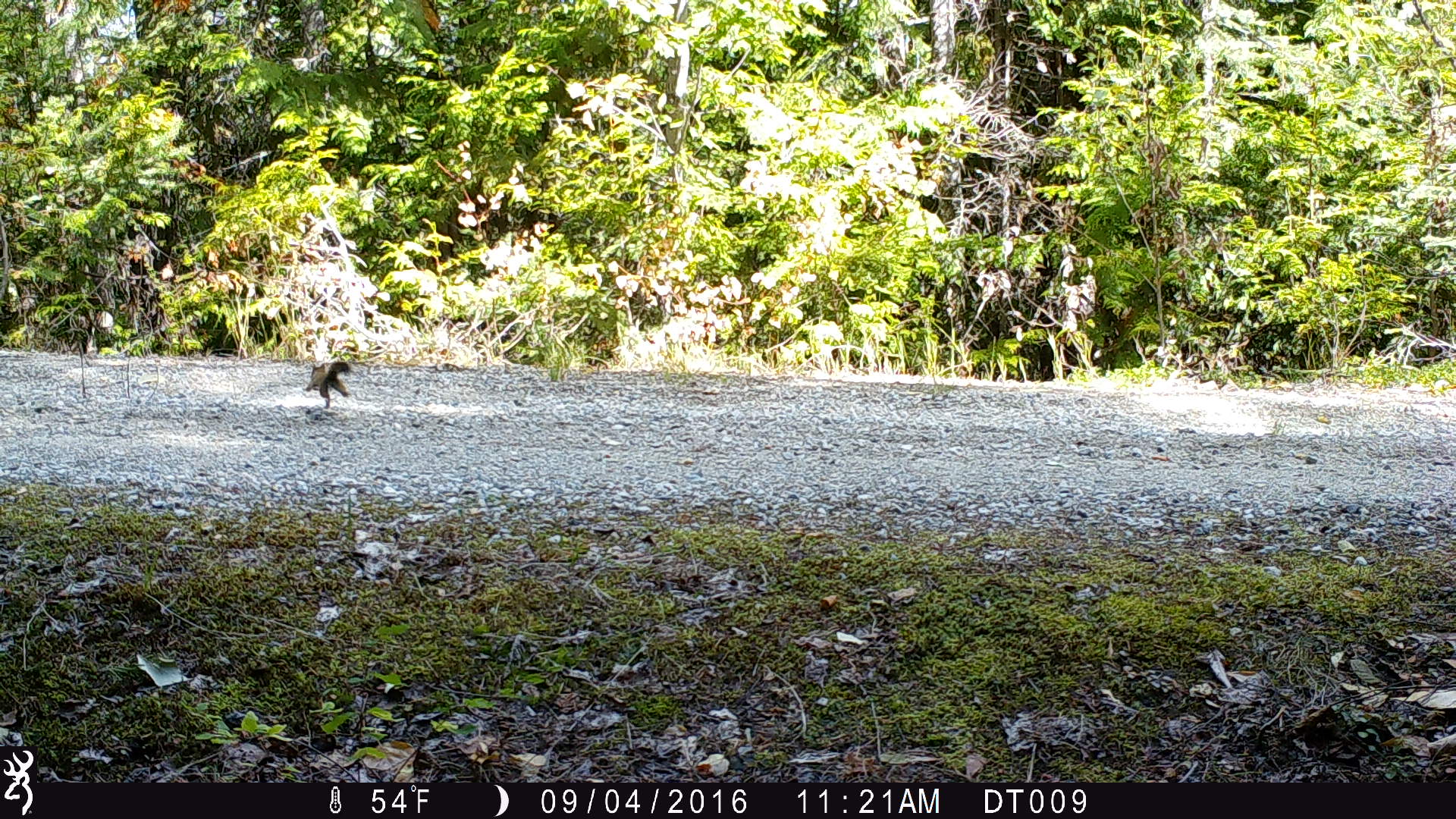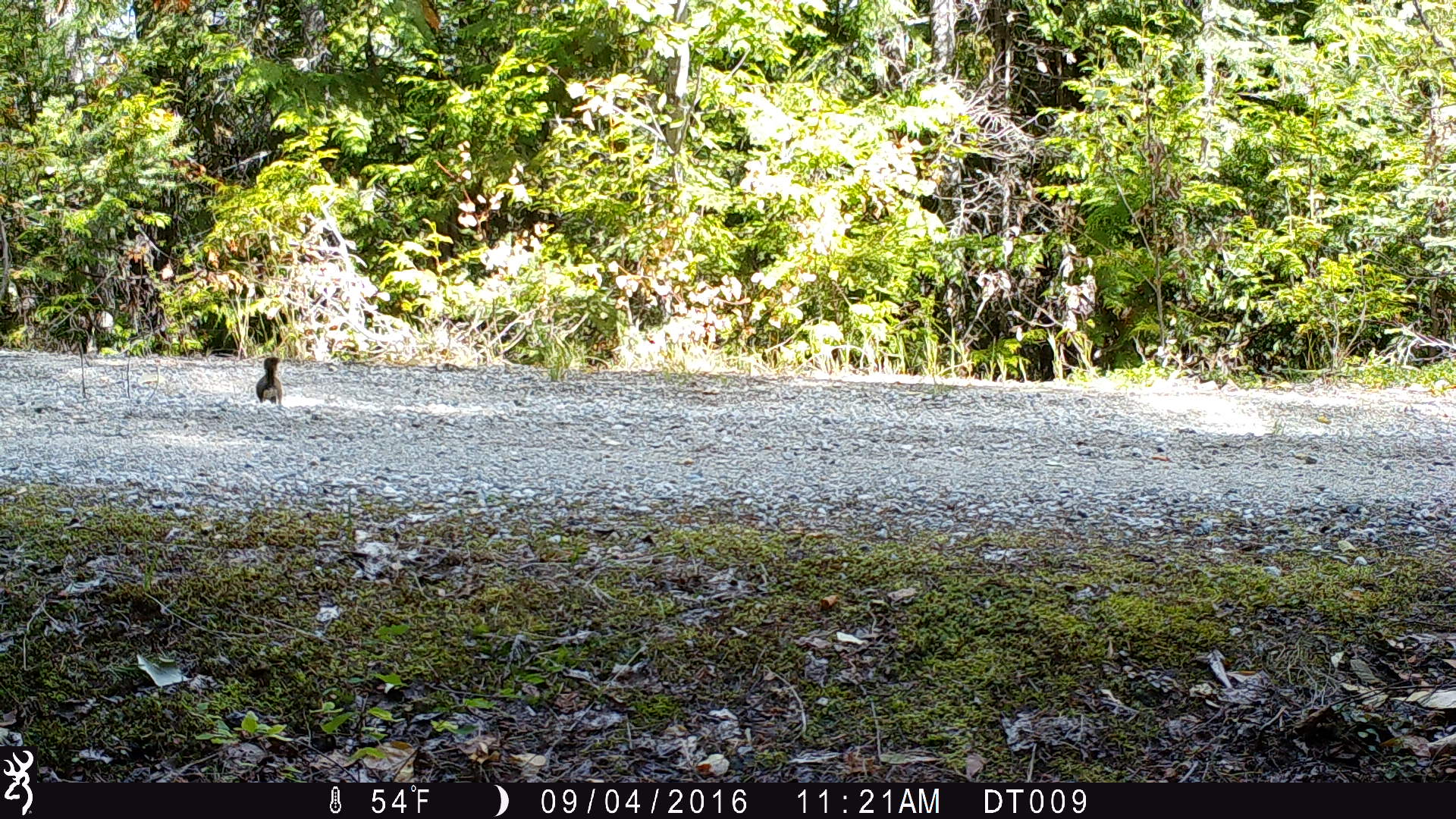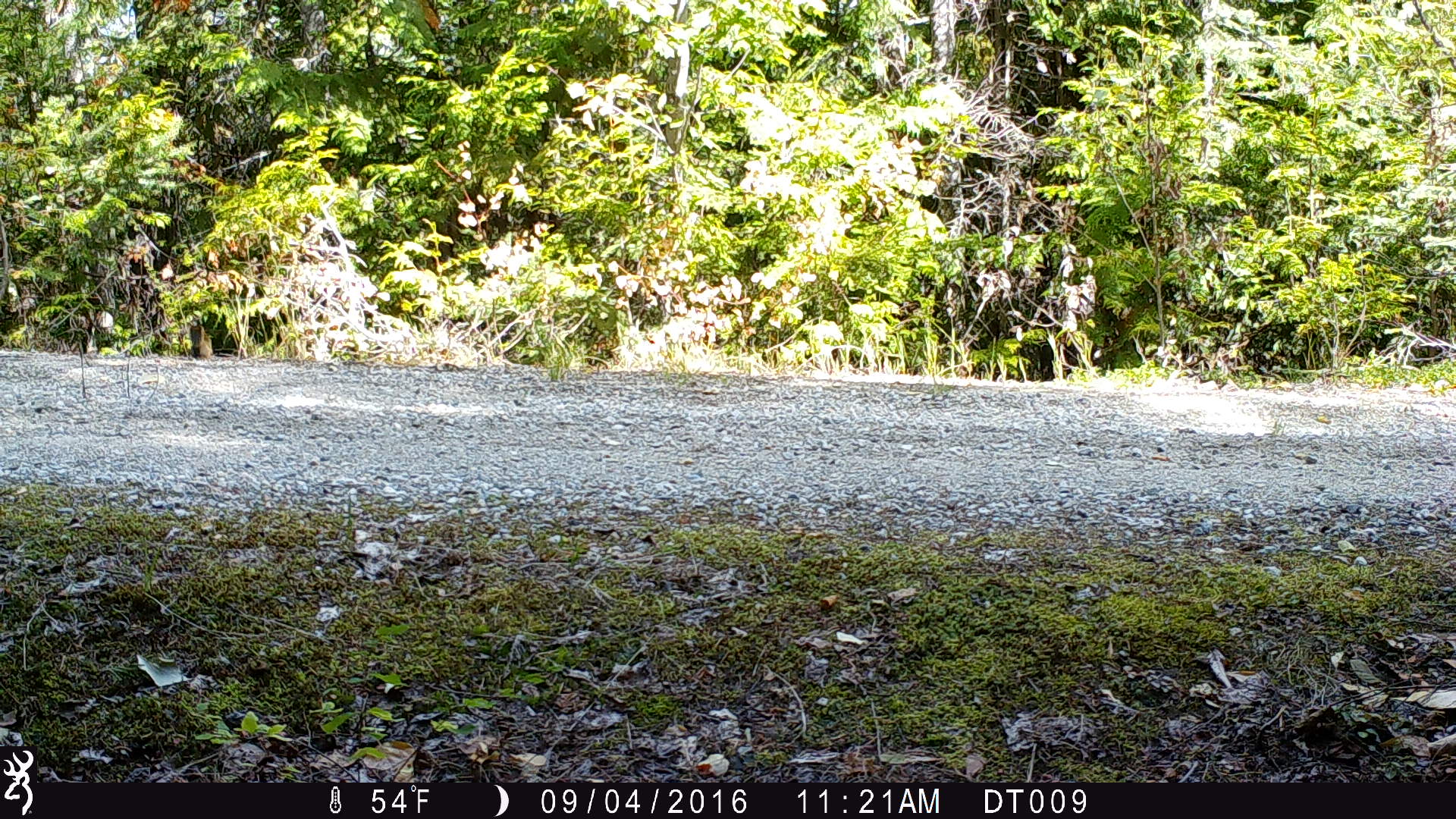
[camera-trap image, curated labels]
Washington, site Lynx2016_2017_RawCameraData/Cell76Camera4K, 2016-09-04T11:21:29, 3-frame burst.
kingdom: Animalia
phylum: Chordata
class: Mammalia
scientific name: Mammalia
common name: small mammal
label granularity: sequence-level